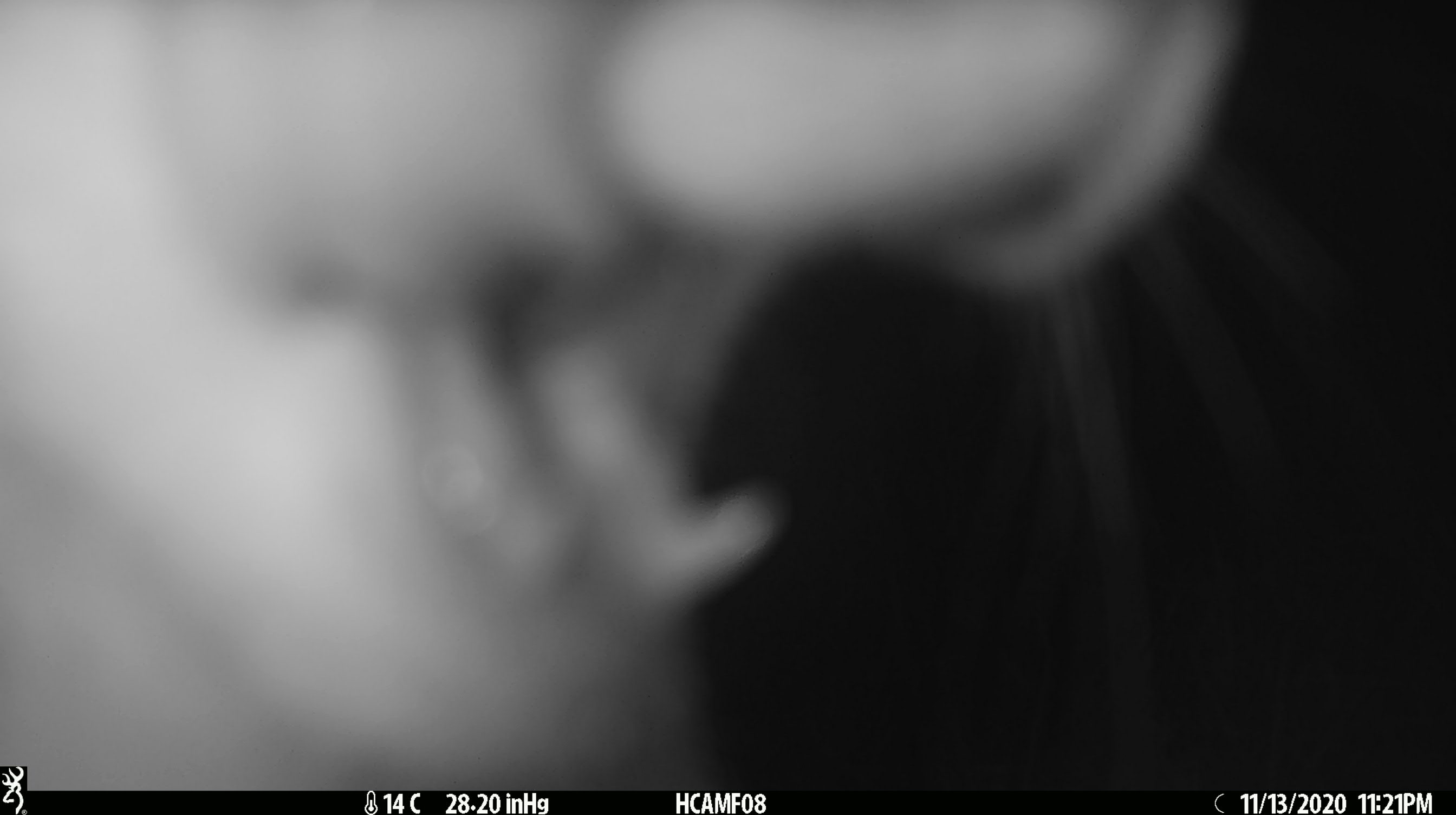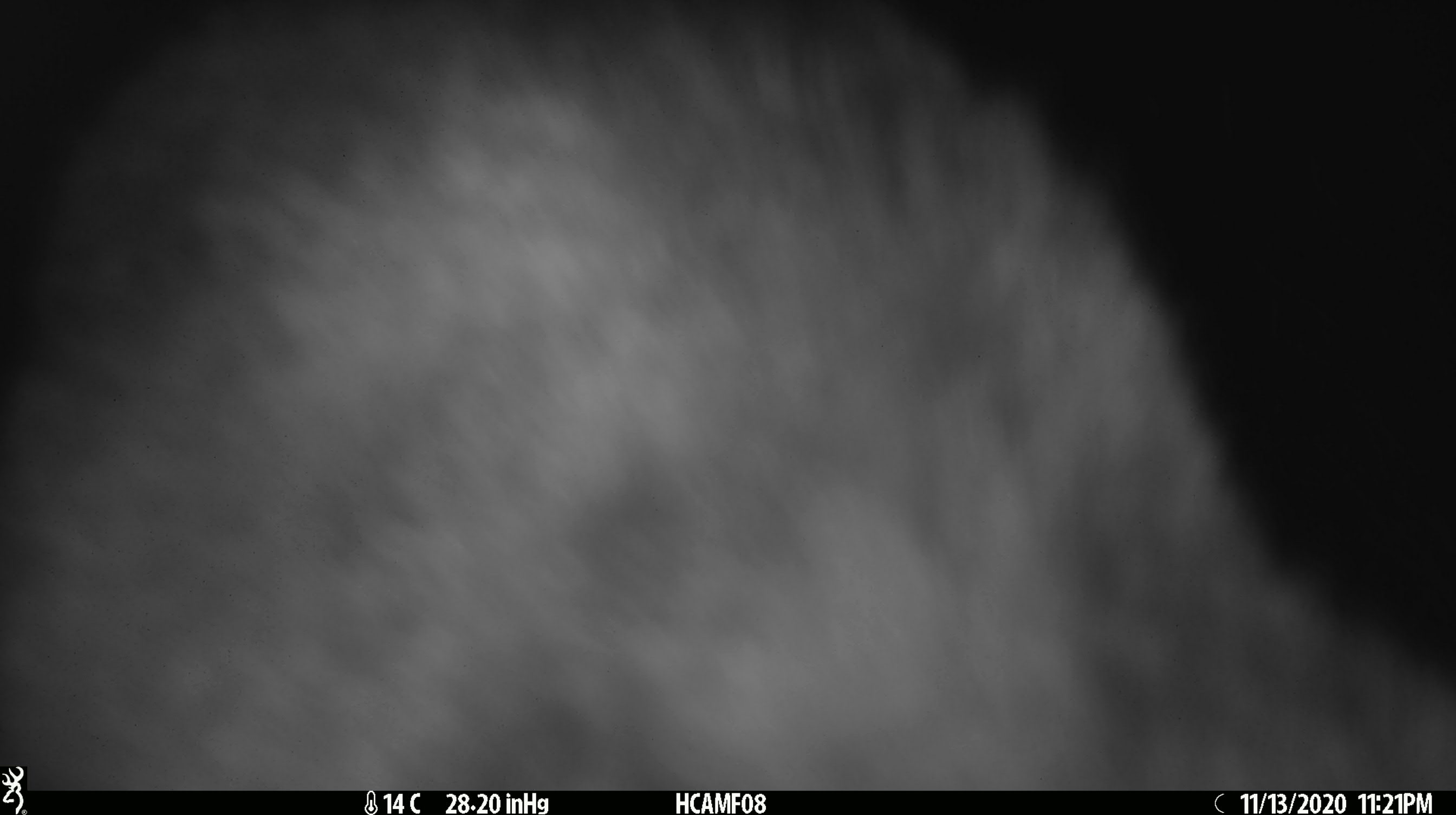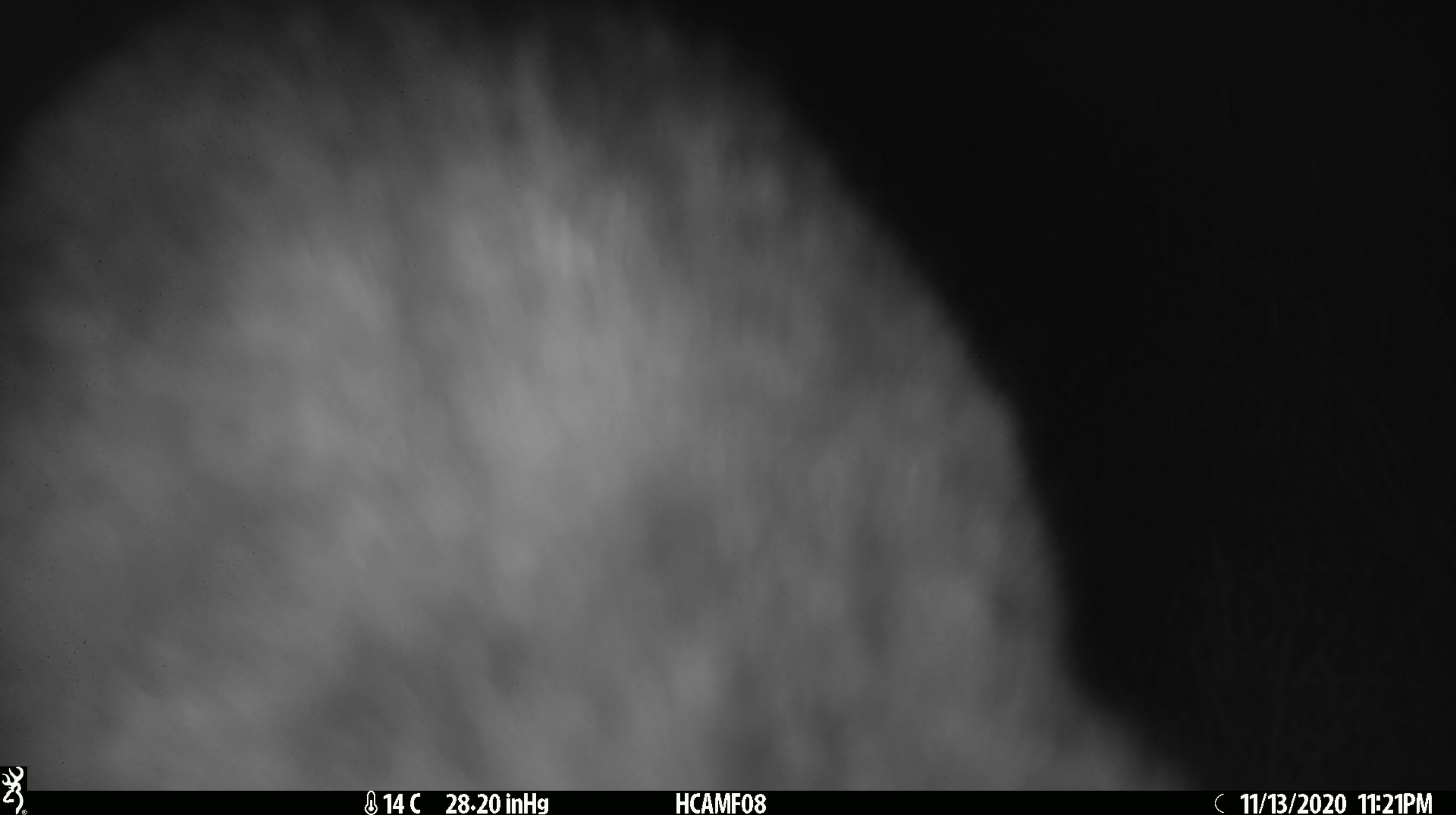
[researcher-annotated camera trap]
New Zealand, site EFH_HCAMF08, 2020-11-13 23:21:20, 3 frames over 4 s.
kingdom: Animalia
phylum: Chordata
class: Mammalia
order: Carnivora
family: Felidae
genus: Felis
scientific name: Felis catus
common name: domestic cat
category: cat